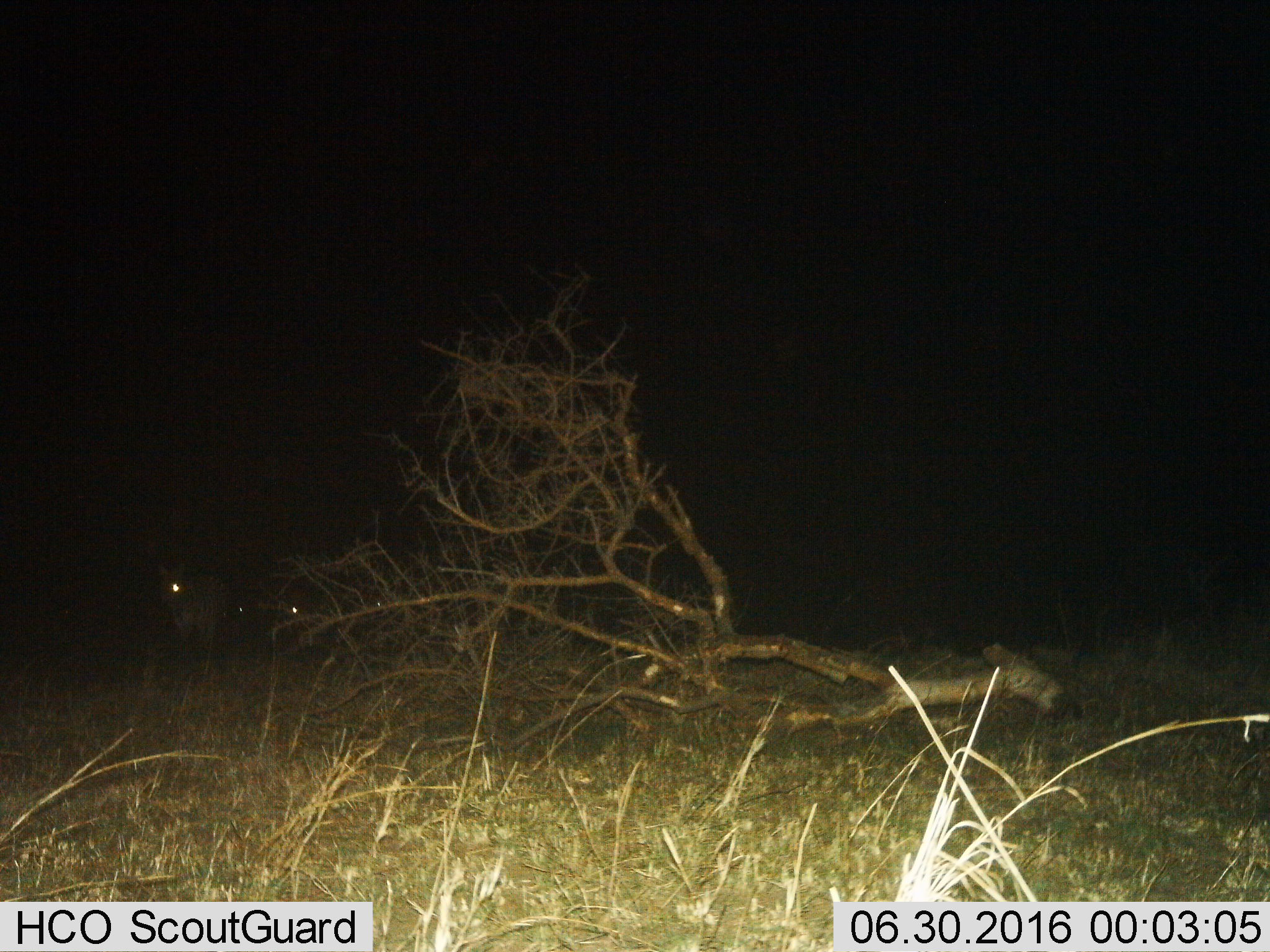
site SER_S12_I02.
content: unidentified animal